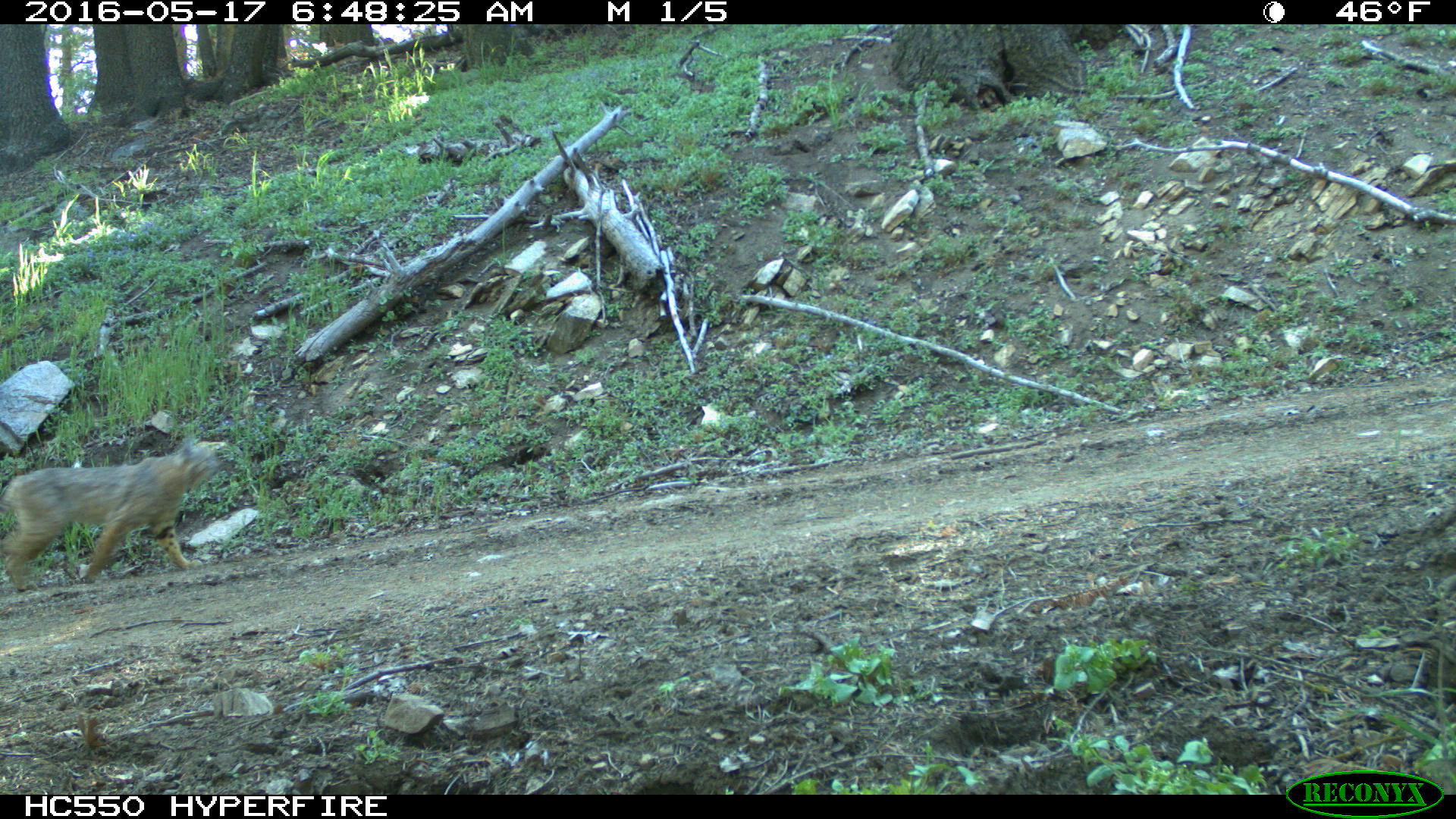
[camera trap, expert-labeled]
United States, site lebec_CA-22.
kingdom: Animalia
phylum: Chordata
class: Mammalia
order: Carnivora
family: Felidae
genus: Lynx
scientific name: Lynx rufus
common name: bobcat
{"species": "Lynx rufus (bobcat)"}